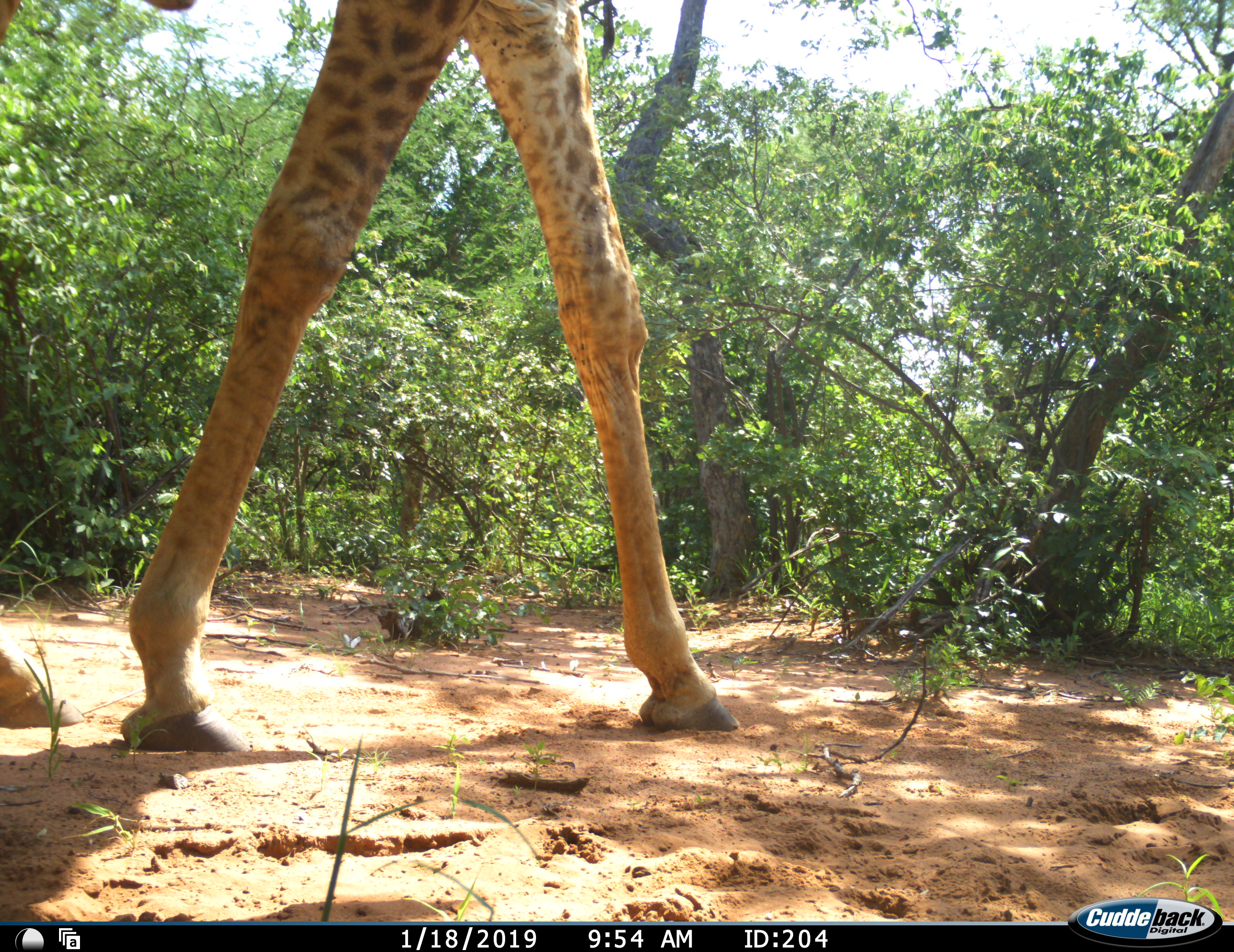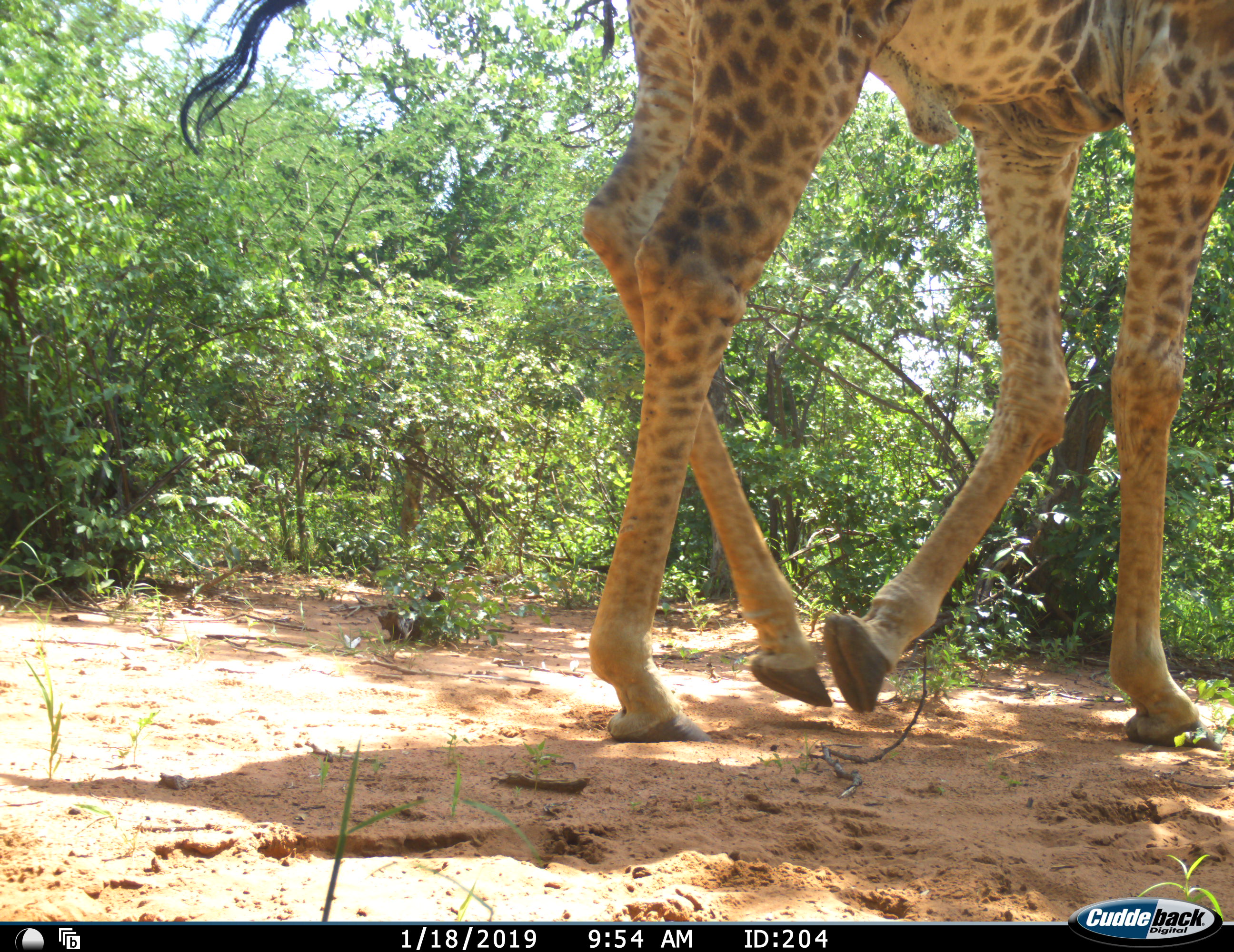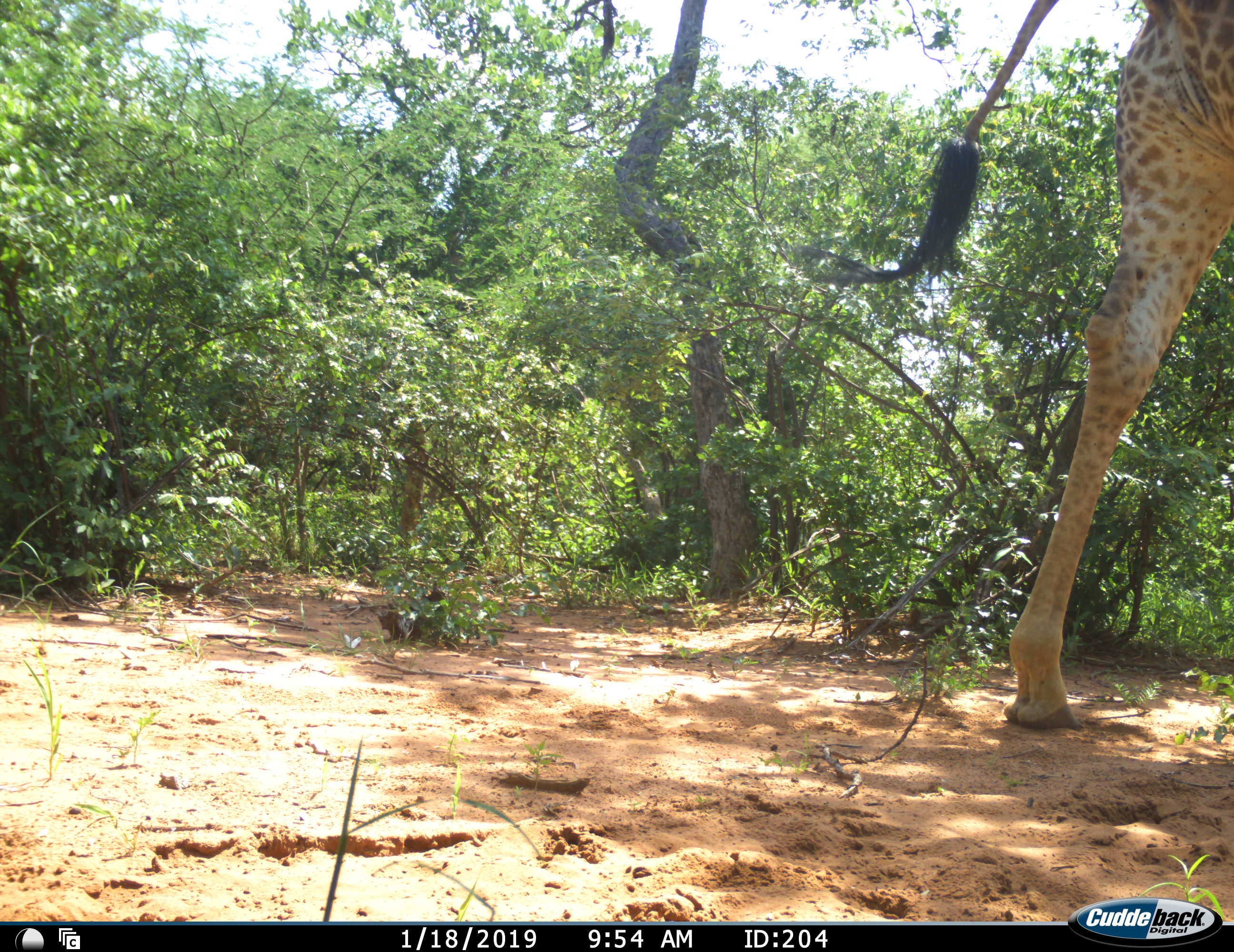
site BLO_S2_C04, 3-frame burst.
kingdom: Animalia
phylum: Chordata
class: Mammalia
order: Artiodactyla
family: Giraffidae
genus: Giraffa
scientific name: Giraffa camelopardalis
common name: giraffe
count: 1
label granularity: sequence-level